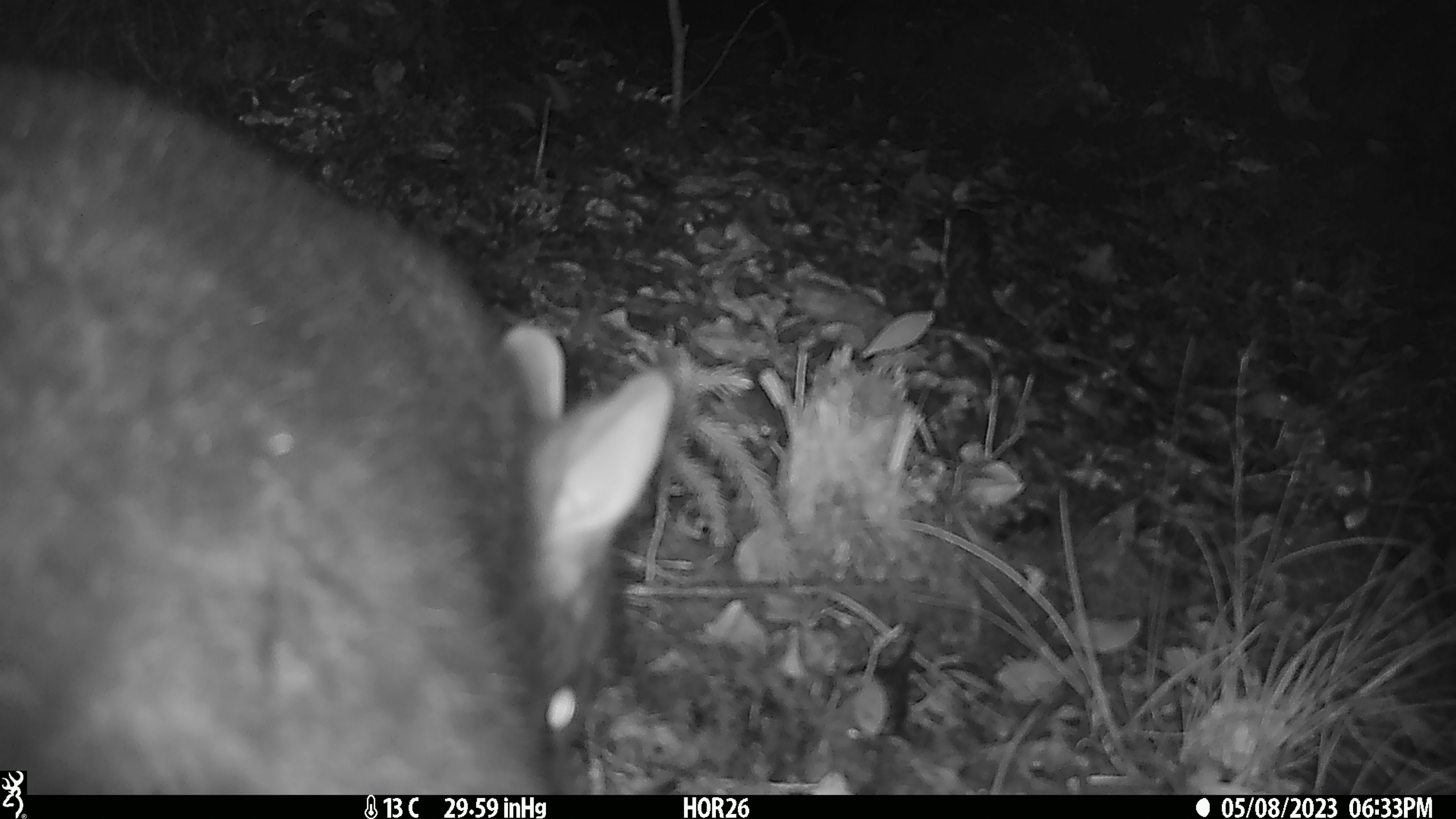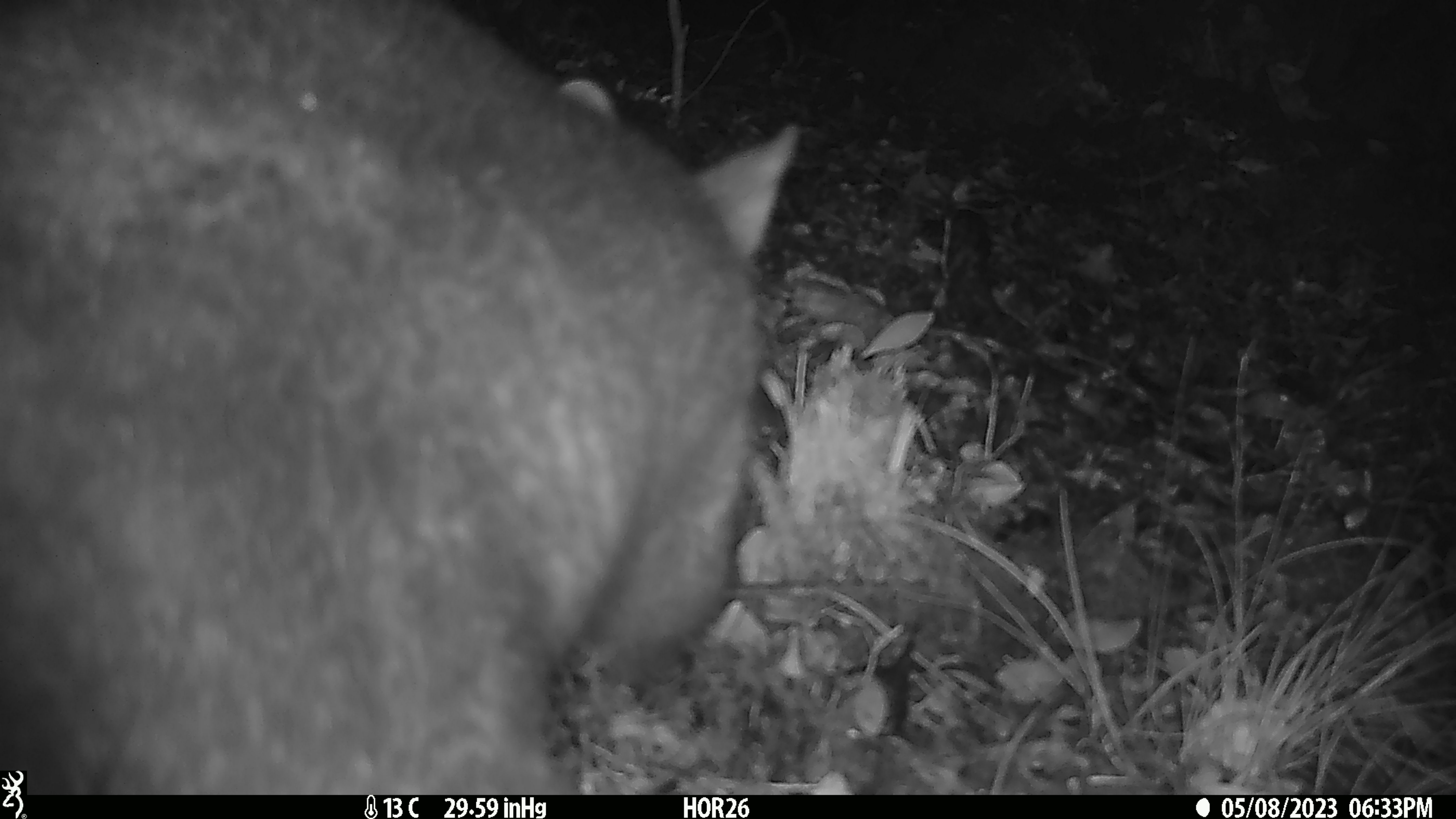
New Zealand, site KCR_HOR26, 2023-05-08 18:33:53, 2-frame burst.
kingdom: Animalia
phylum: Chordata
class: Mammalia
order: Diprotodontia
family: Phalangeridae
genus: Trichosurus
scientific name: Trichosurus vulpecula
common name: common brushtail possum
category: possum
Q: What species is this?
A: Possum (common brushtail possum) (Trichosurus vulpecula).